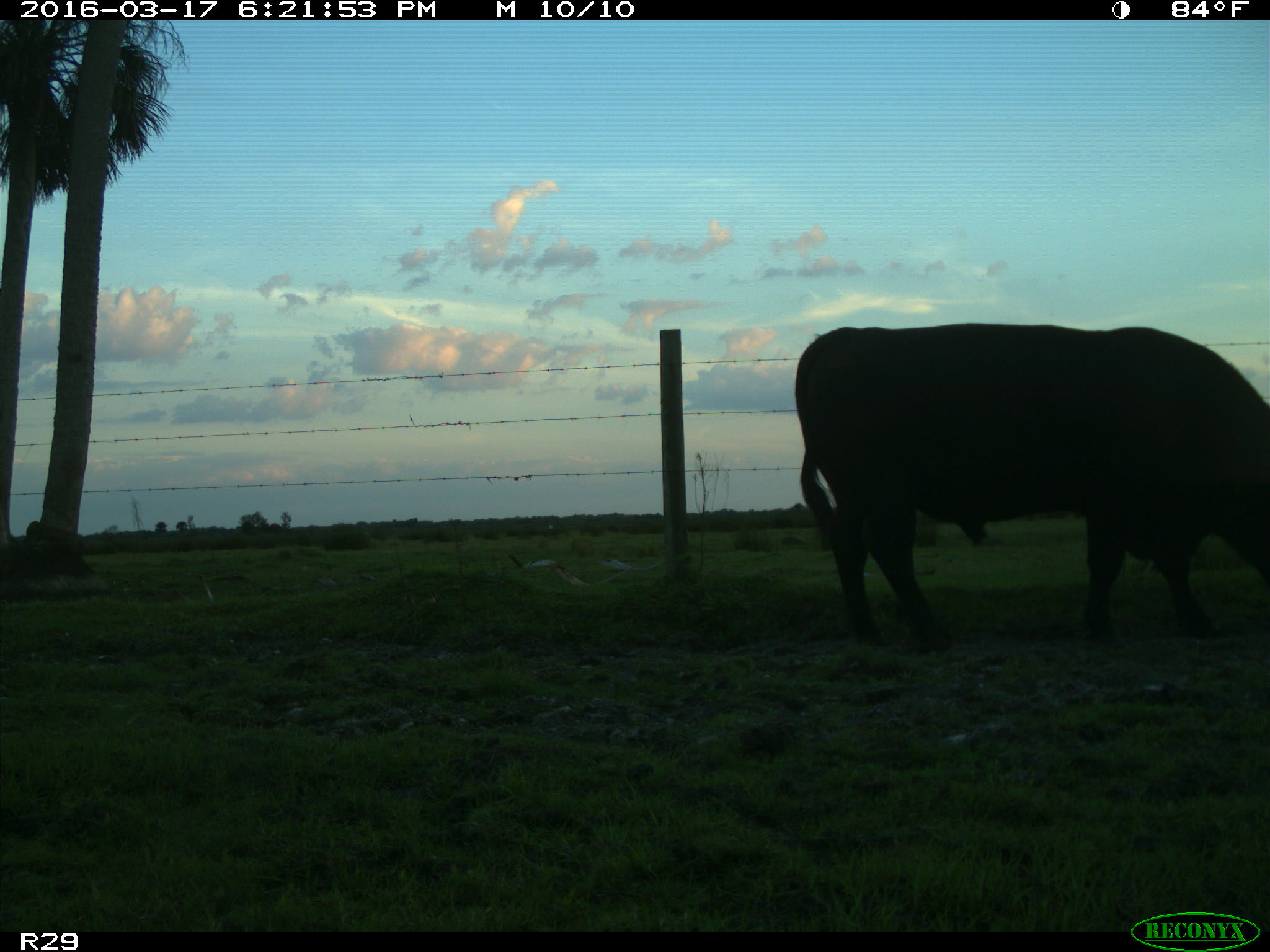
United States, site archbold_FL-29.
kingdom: Animalia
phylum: Chordata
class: Mammalia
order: Artiodactyla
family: Bovidae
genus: Bos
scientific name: Bos taurus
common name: domestic cow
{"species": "Bos taurus (domestic cow)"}